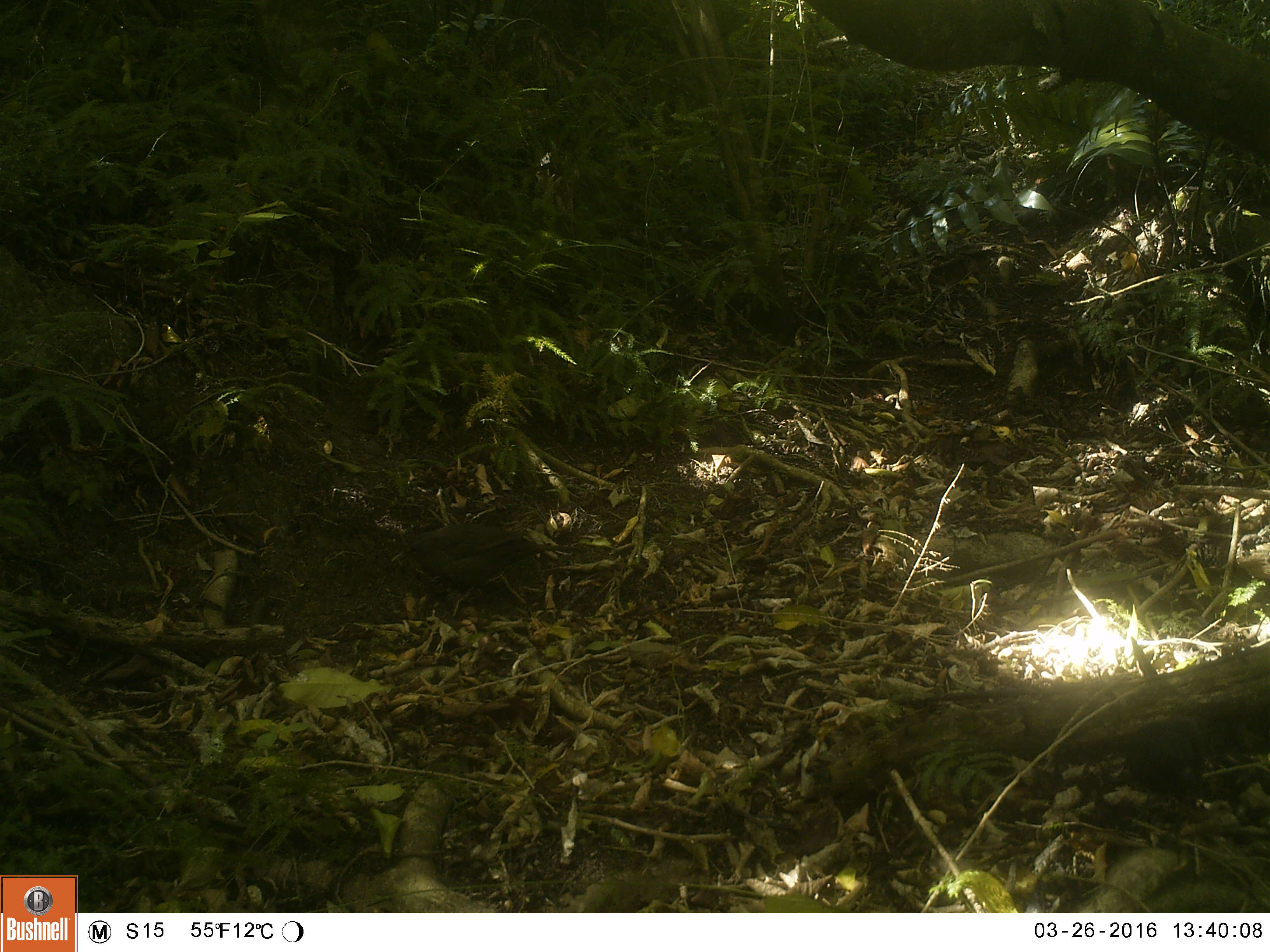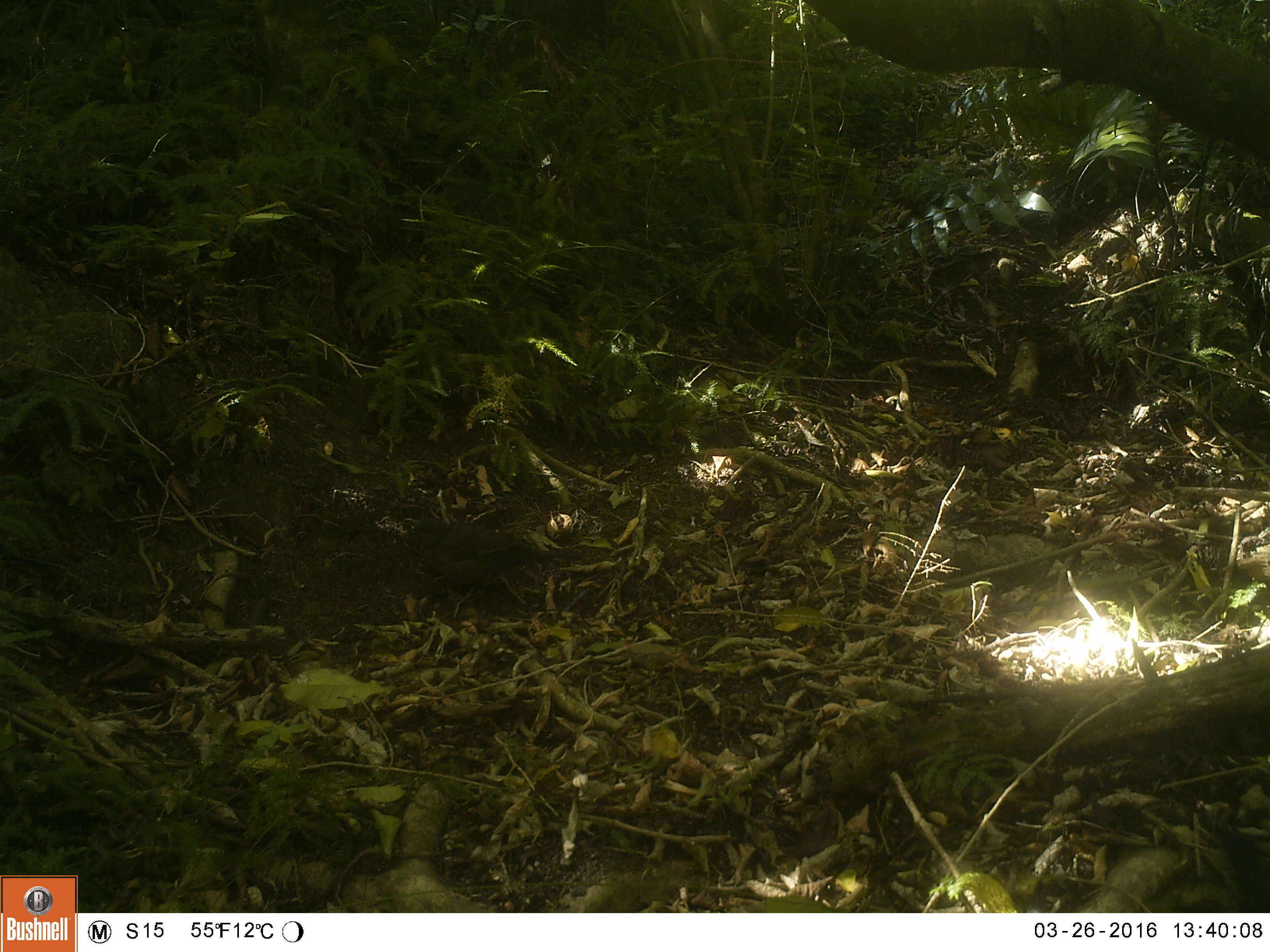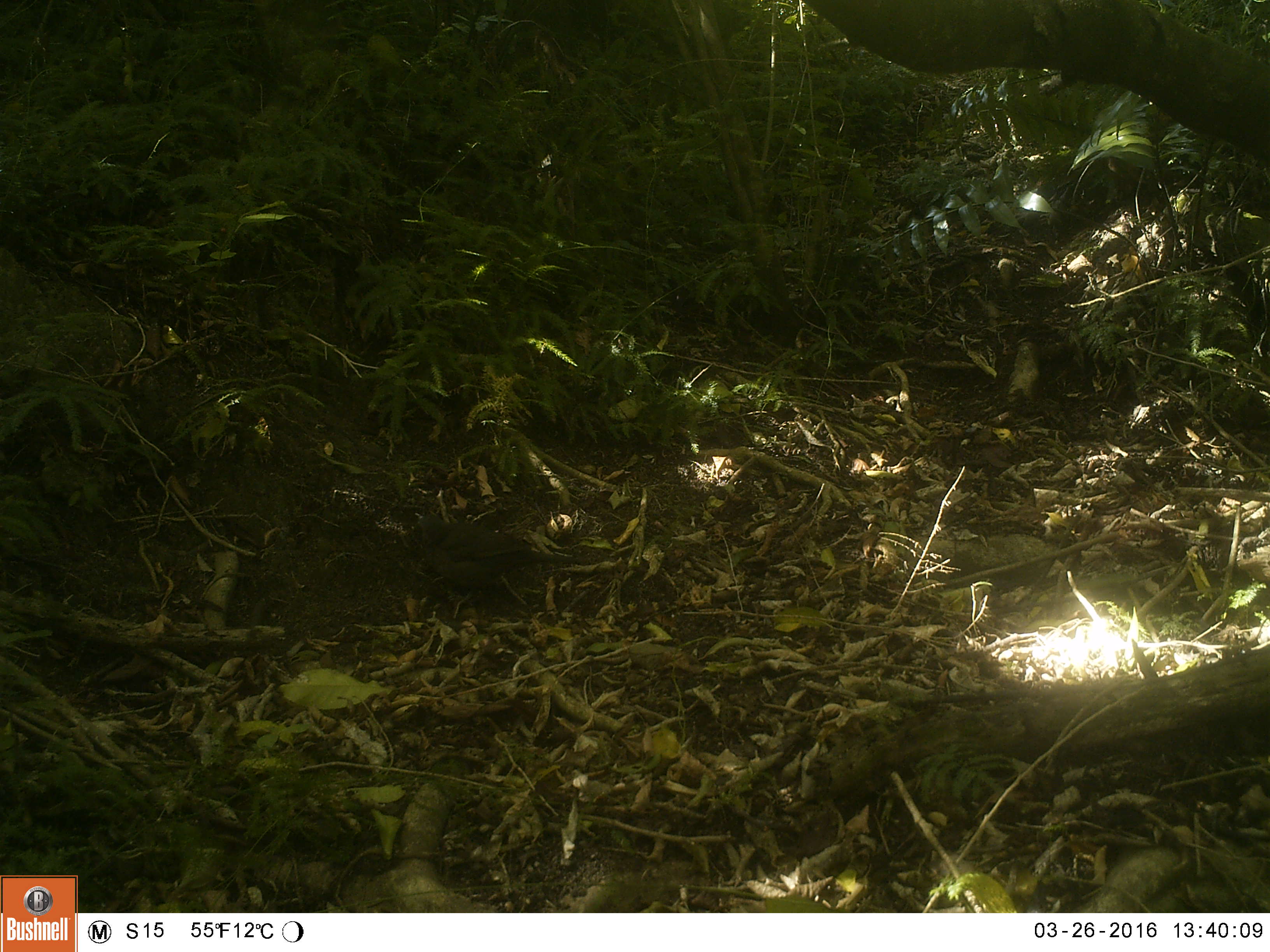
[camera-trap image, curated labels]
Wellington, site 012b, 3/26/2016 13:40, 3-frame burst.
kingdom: Animalia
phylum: Chordata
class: Aves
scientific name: Aves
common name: bird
Bird (Aves).